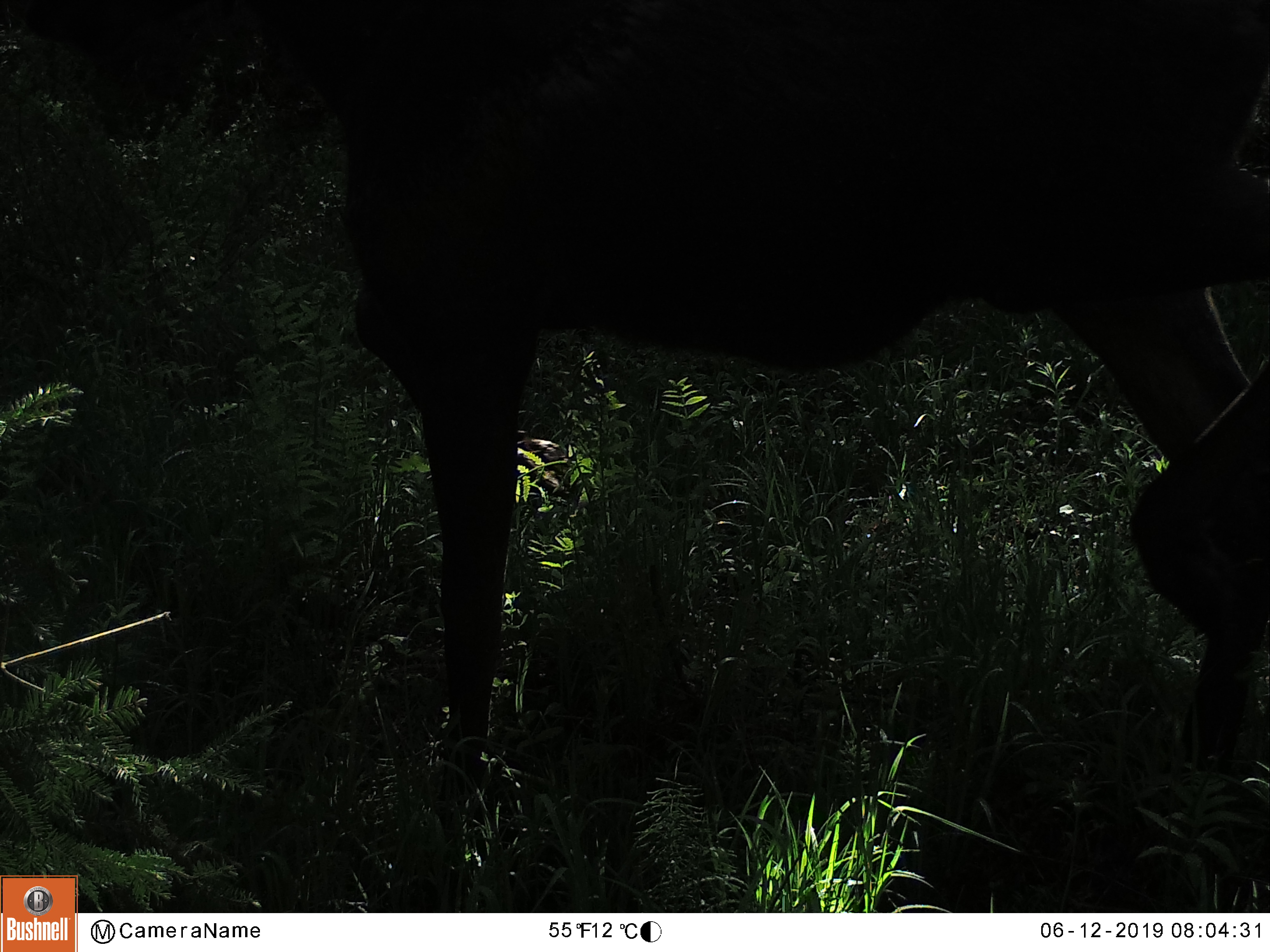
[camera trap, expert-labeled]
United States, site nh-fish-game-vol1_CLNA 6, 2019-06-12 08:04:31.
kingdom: Animalia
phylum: Chordata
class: Mammalia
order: Artiodactyla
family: Cervidae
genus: Alces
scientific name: Alces alces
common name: moose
Moose (Alces alces).